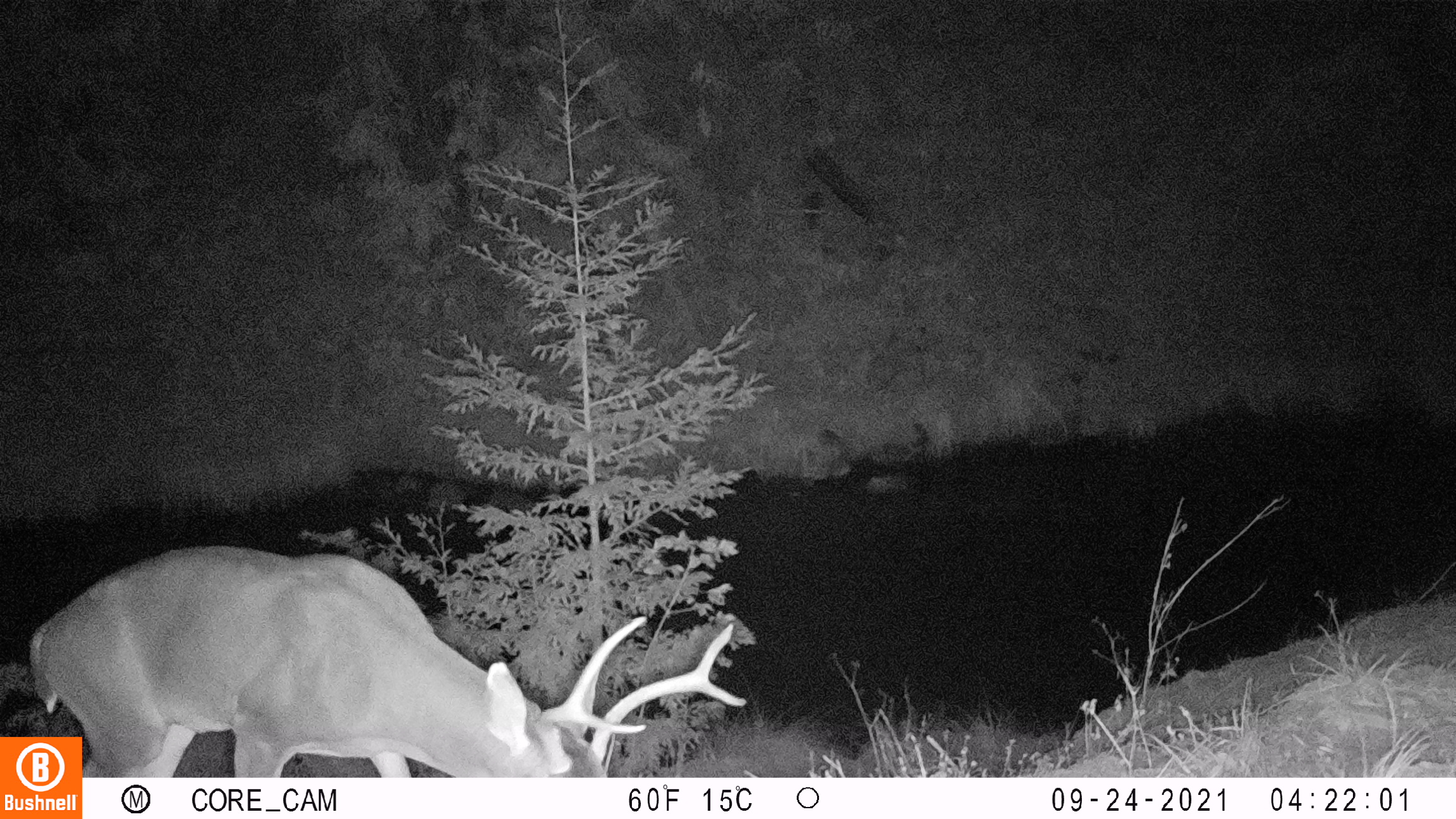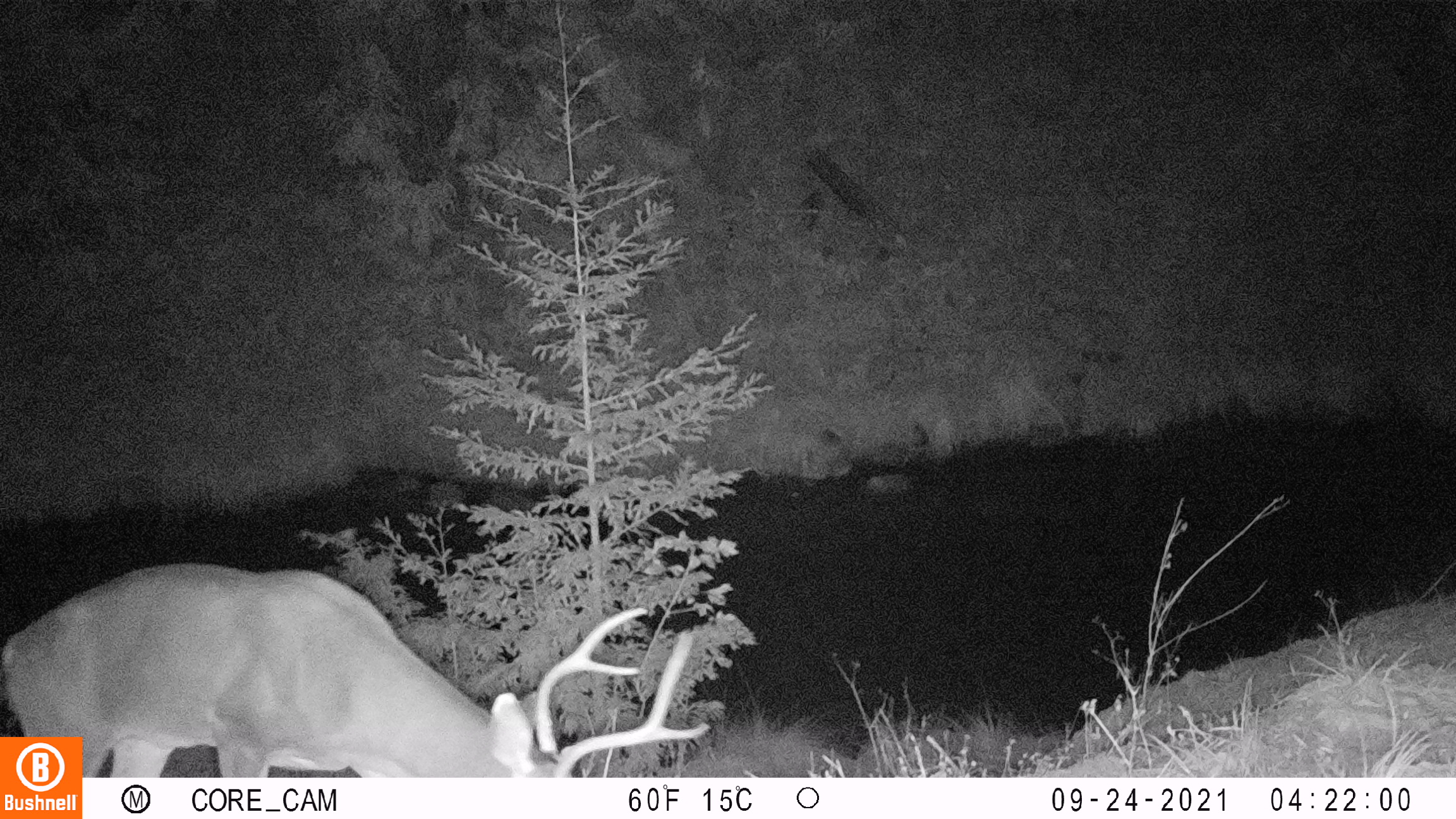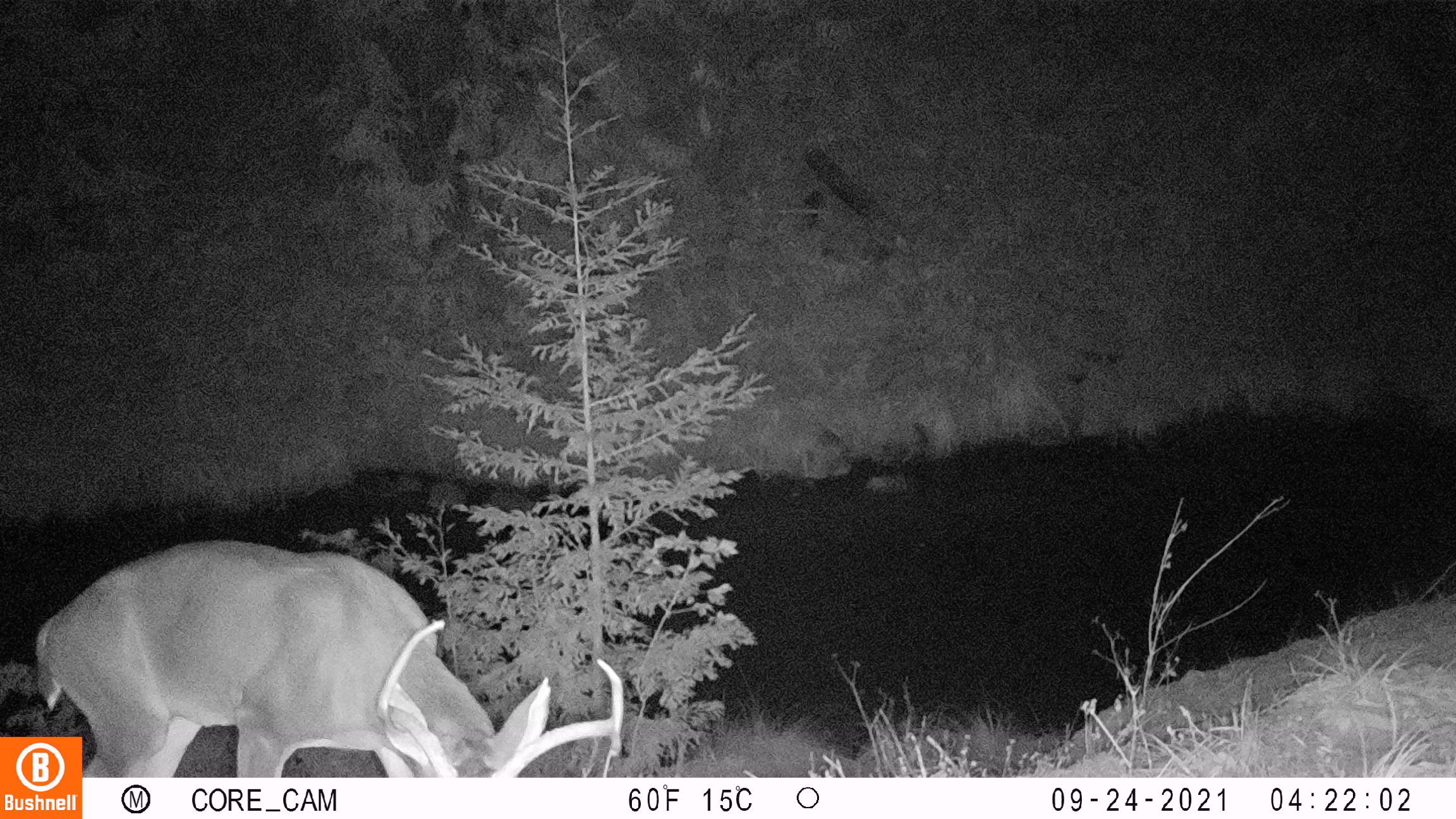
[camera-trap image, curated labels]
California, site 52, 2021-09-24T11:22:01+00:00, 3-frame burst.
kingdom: Animalia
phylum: Chordata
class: Mammalia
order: Artiodactyla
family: Cervidae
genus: Odocoileus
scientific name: Odocoileus hemionus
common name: mule deer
Mule deer (Odocoileus hemionus).